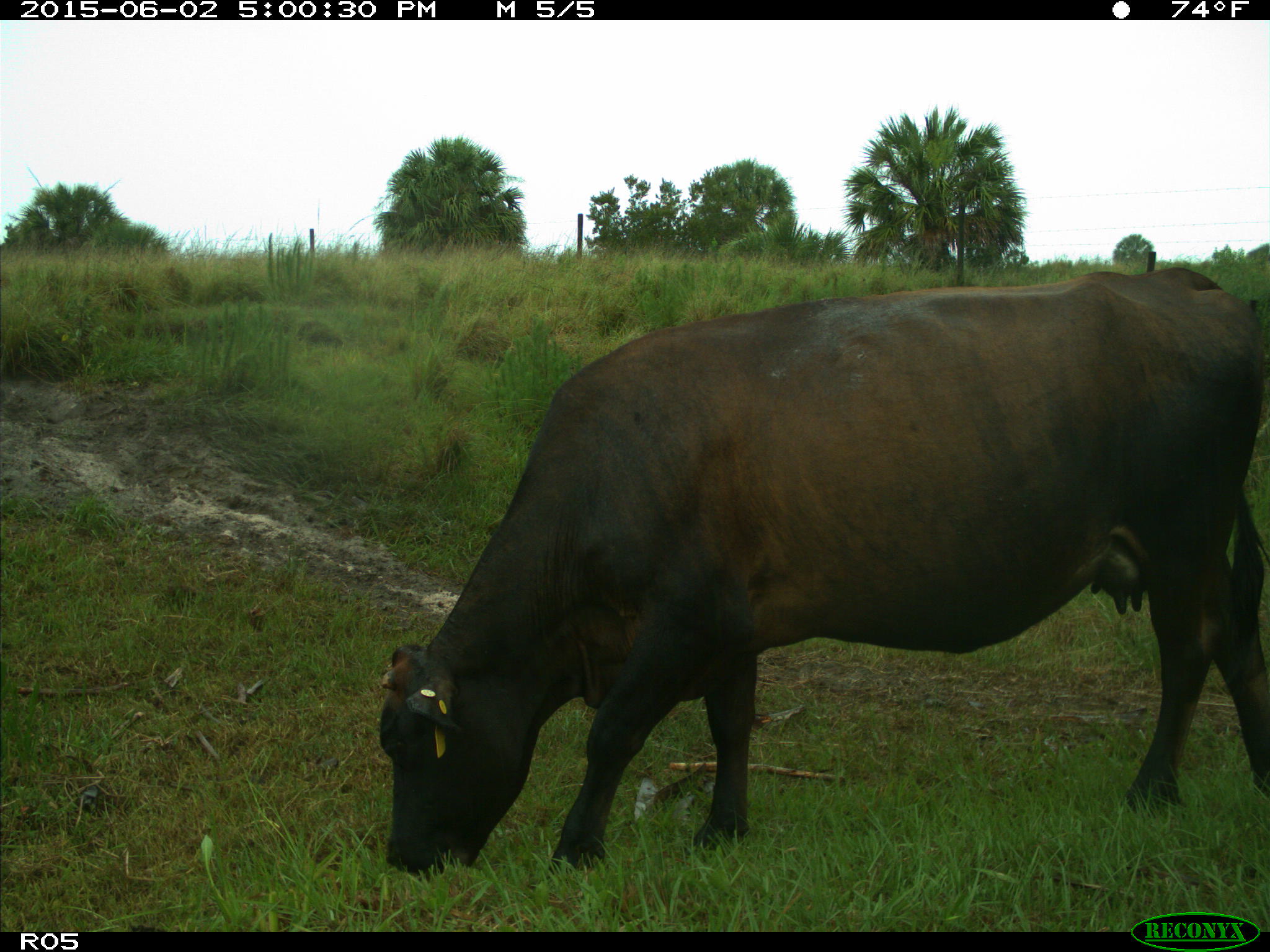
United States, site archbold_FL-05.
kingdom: Animalia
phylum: Chordata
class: Mammalia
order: Artiodactyla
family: Bovidae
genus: Bos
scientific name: Bos taurus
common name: domestic cow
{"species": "Bos taurus (domestic cow)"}